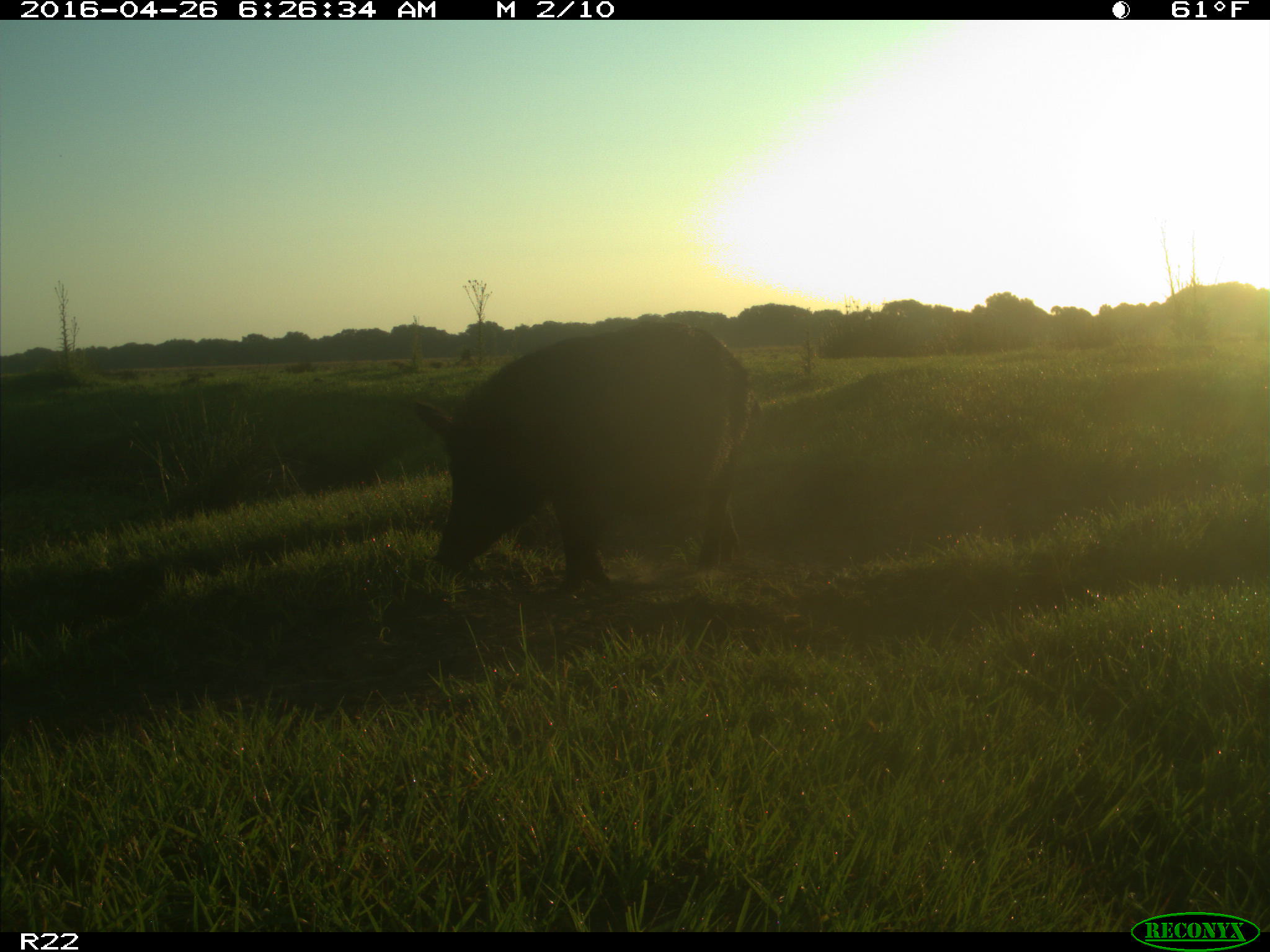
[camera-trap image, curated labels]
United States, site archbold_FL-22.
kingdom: Animalia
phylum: Chordata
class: Mammalia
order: Artiodactyla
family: Suidae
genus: Sus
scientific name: Sus scrofa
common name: wild boar